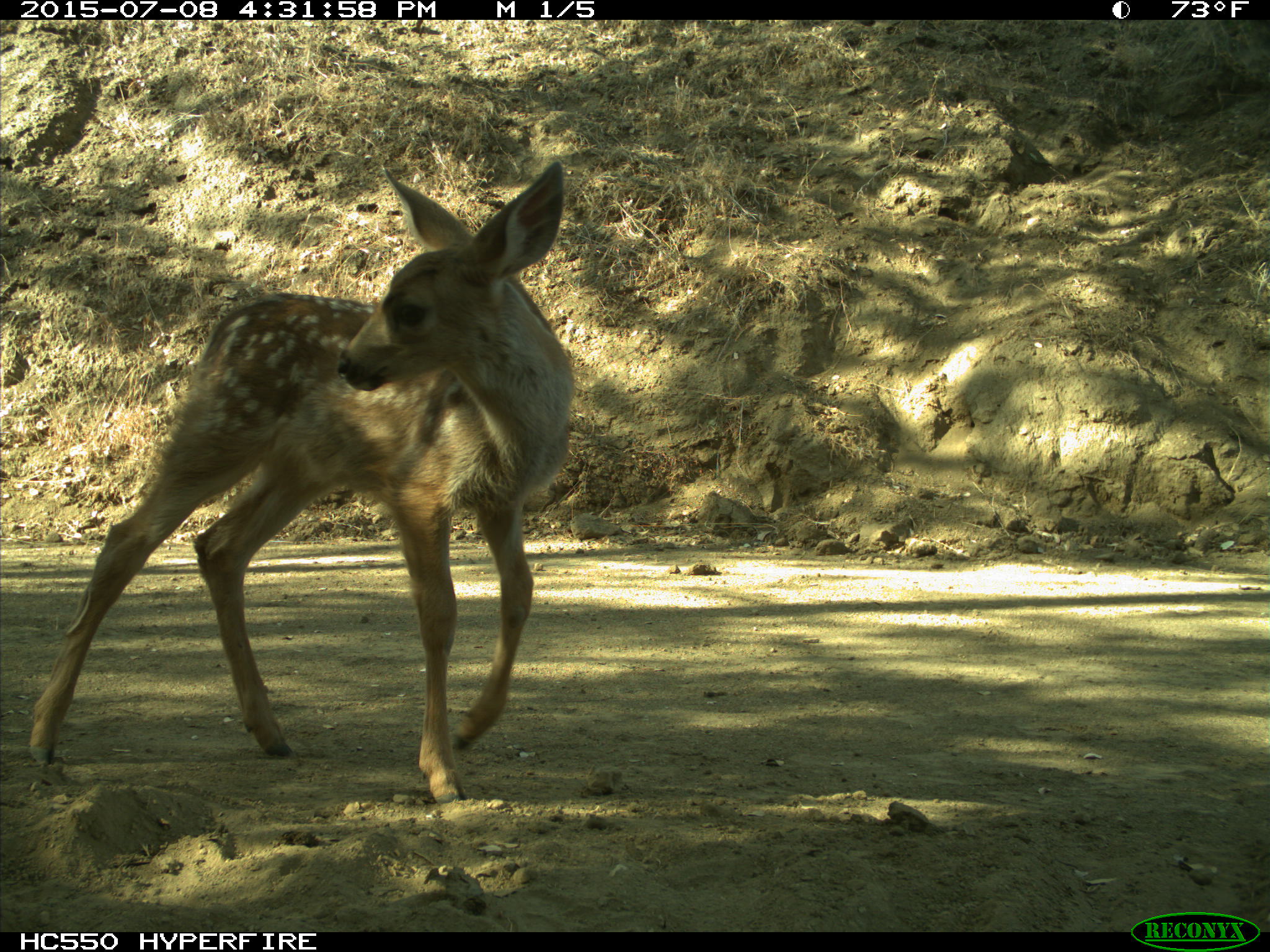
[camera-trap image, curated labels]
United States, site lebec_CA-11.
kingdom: Animalia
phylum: Chordata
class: Mammalia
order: Artiodactyla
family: Cervidae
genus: Odocoileus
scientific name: Odocoileus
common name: deer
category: unidentified deer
Unidentified deer (deer) (Odocoileus).